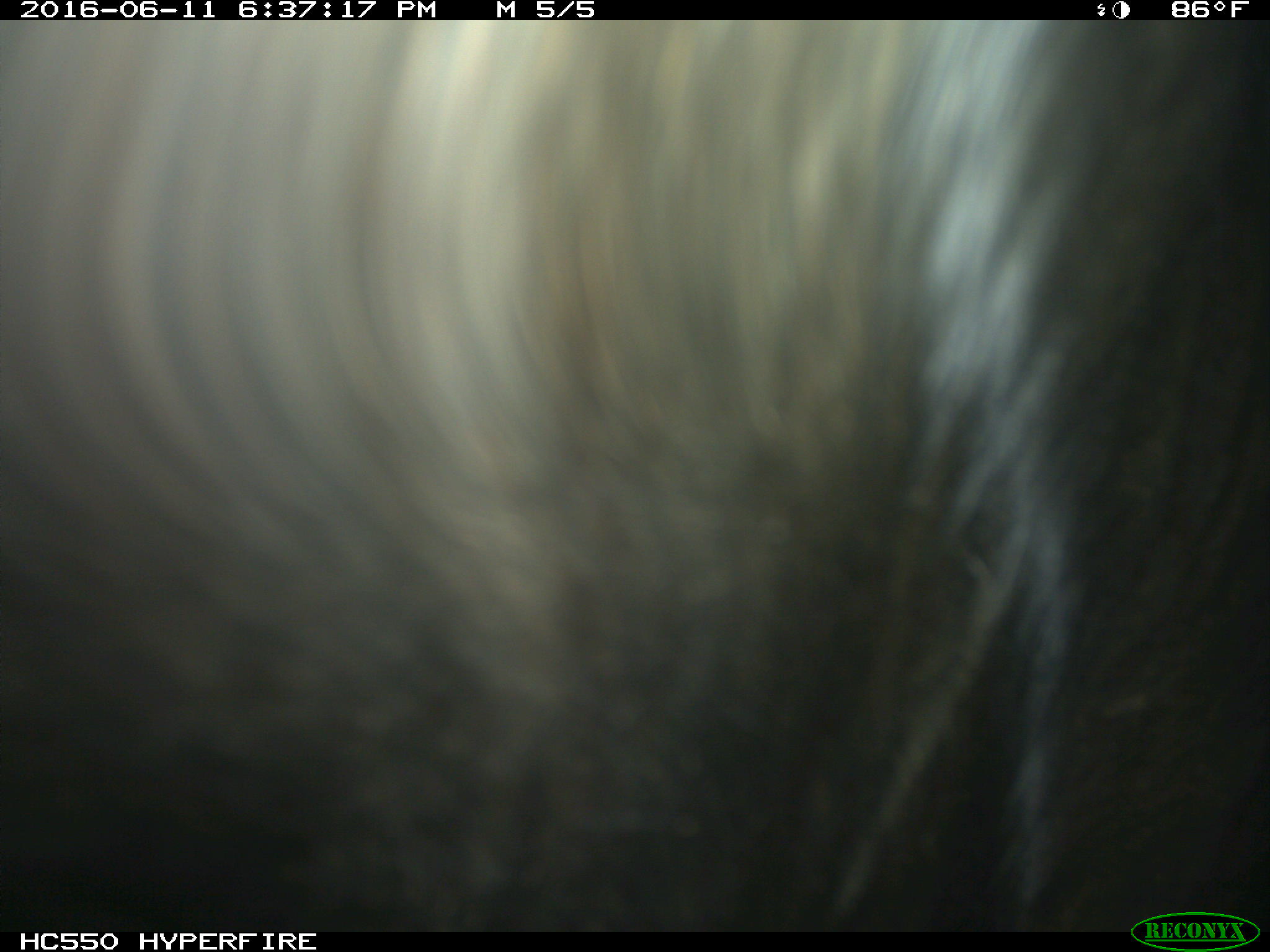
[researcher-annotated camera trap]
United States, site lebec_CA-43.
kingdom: Animalia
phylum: Chordata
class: Mammalia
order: Artiodactyla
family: Bovidae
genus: Bos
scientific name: Bos taurus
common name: domestic cow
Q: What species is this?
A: Bos taurus (domestic cow).